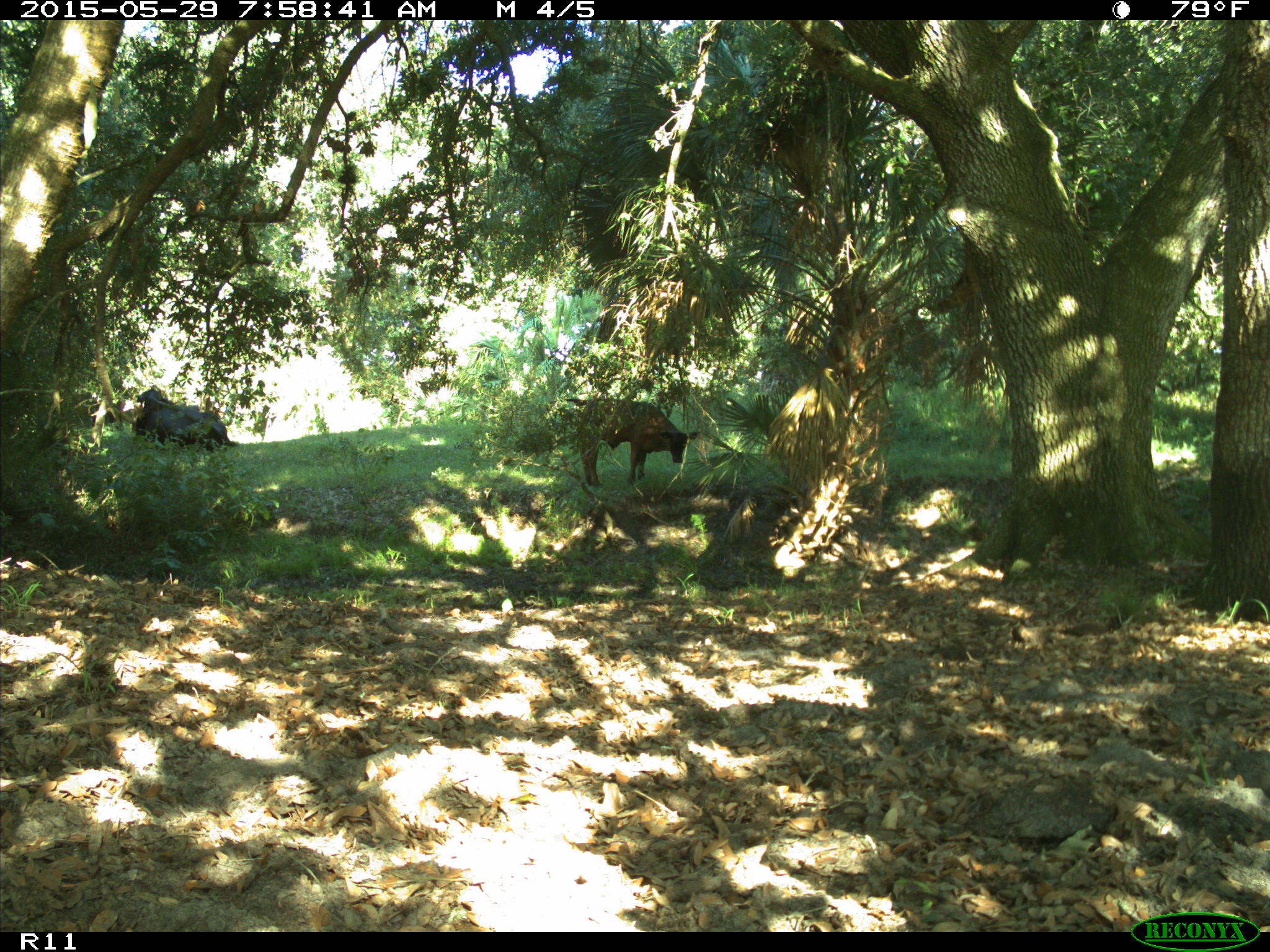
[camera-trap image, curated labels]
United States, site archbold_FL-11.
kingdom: Animalia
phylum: Chordata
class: Mammalia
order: Artiodactyla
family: Bovidae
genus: Bos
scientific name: Bos taurus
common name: domestic cow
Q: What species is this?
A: Bos taurus (domestic cow).